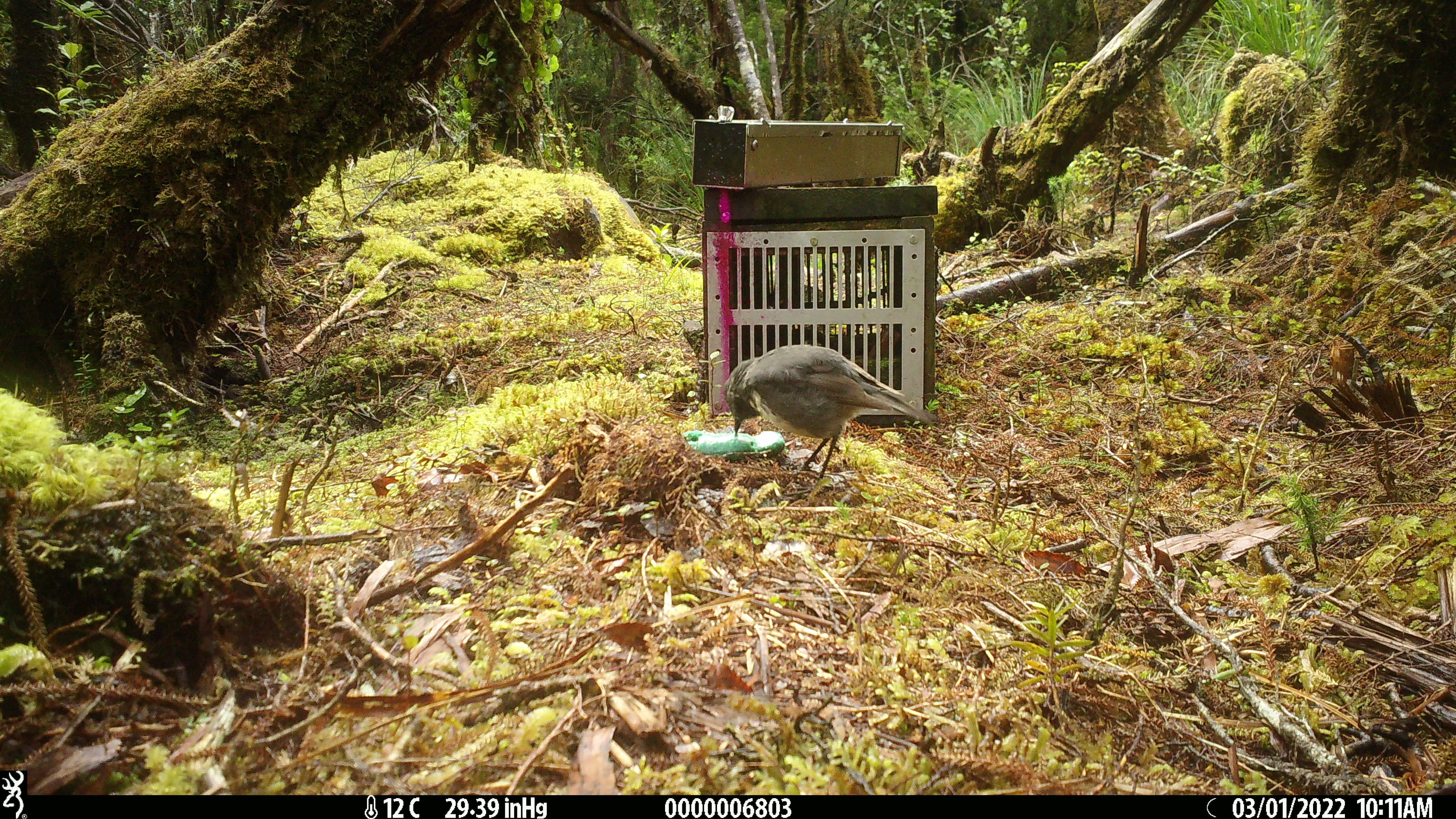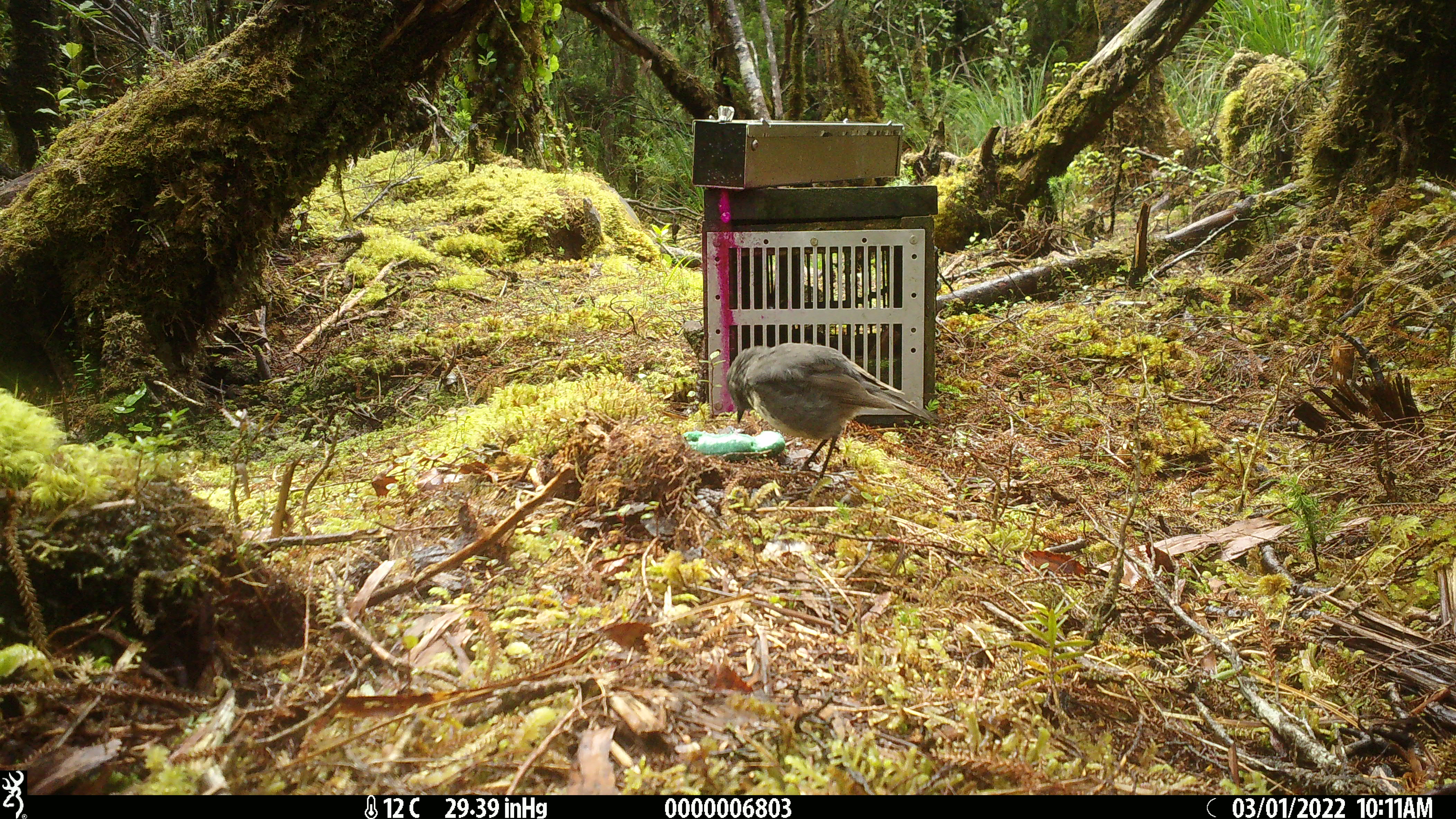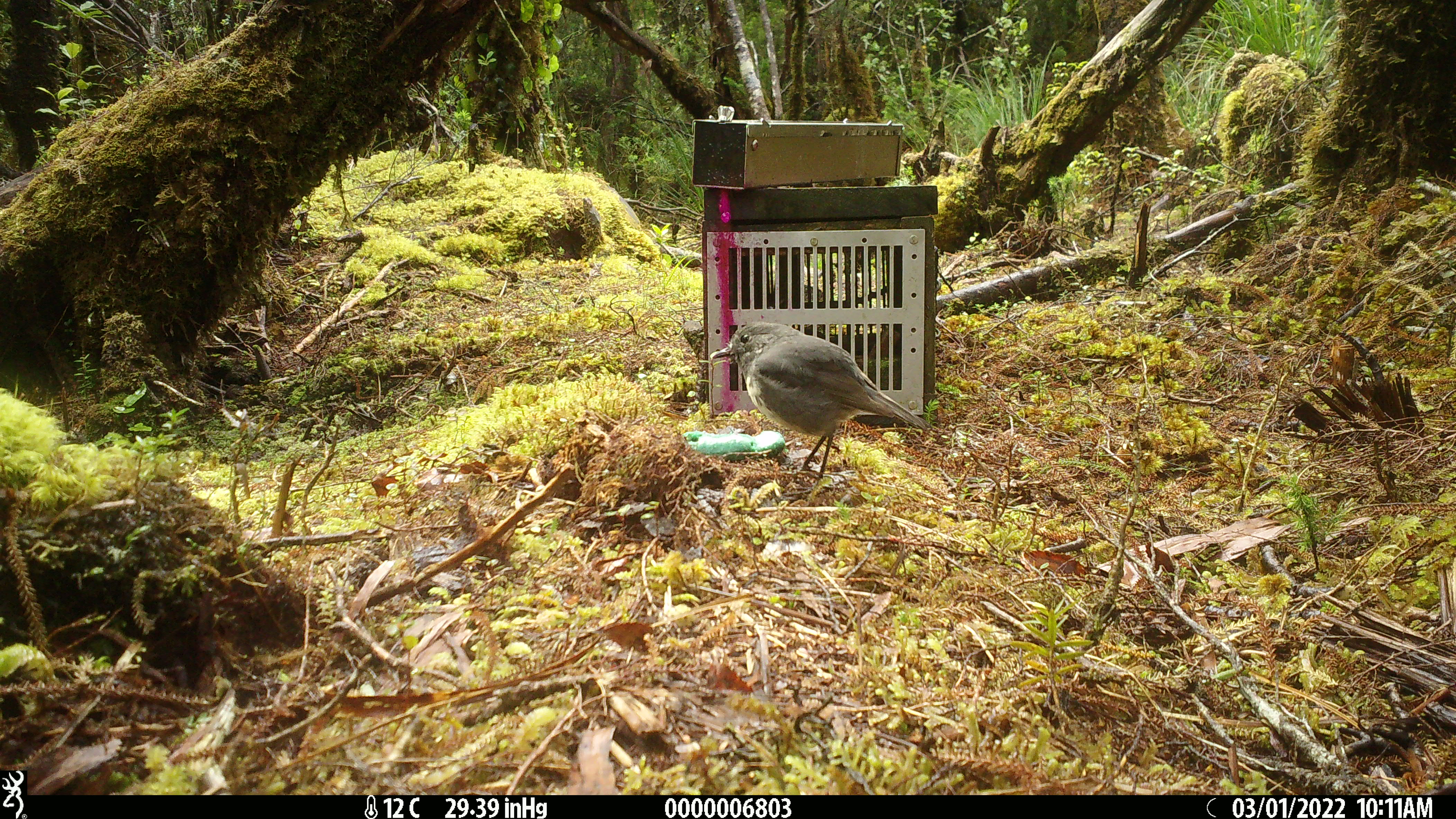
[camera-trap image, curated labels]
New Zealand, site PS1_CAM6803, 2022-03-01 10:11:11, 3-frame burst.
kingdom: Animalia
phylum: Chordata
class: Aves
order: Passeriformes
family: Petroicidae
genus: Petroica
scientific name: Petroica australis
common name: new zealand robin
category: robin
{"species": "robin (new zealand robin) (Petroica australis)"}